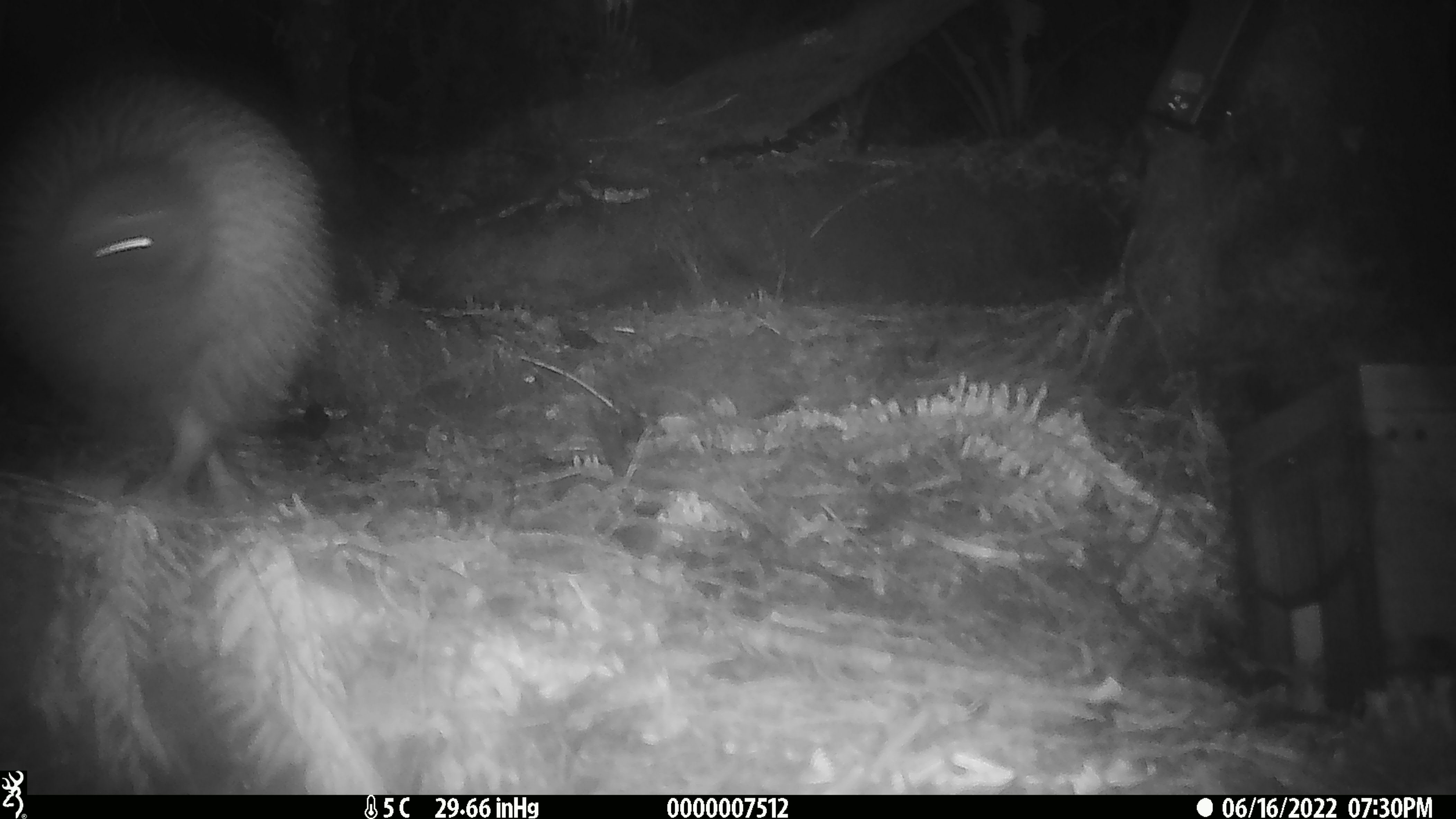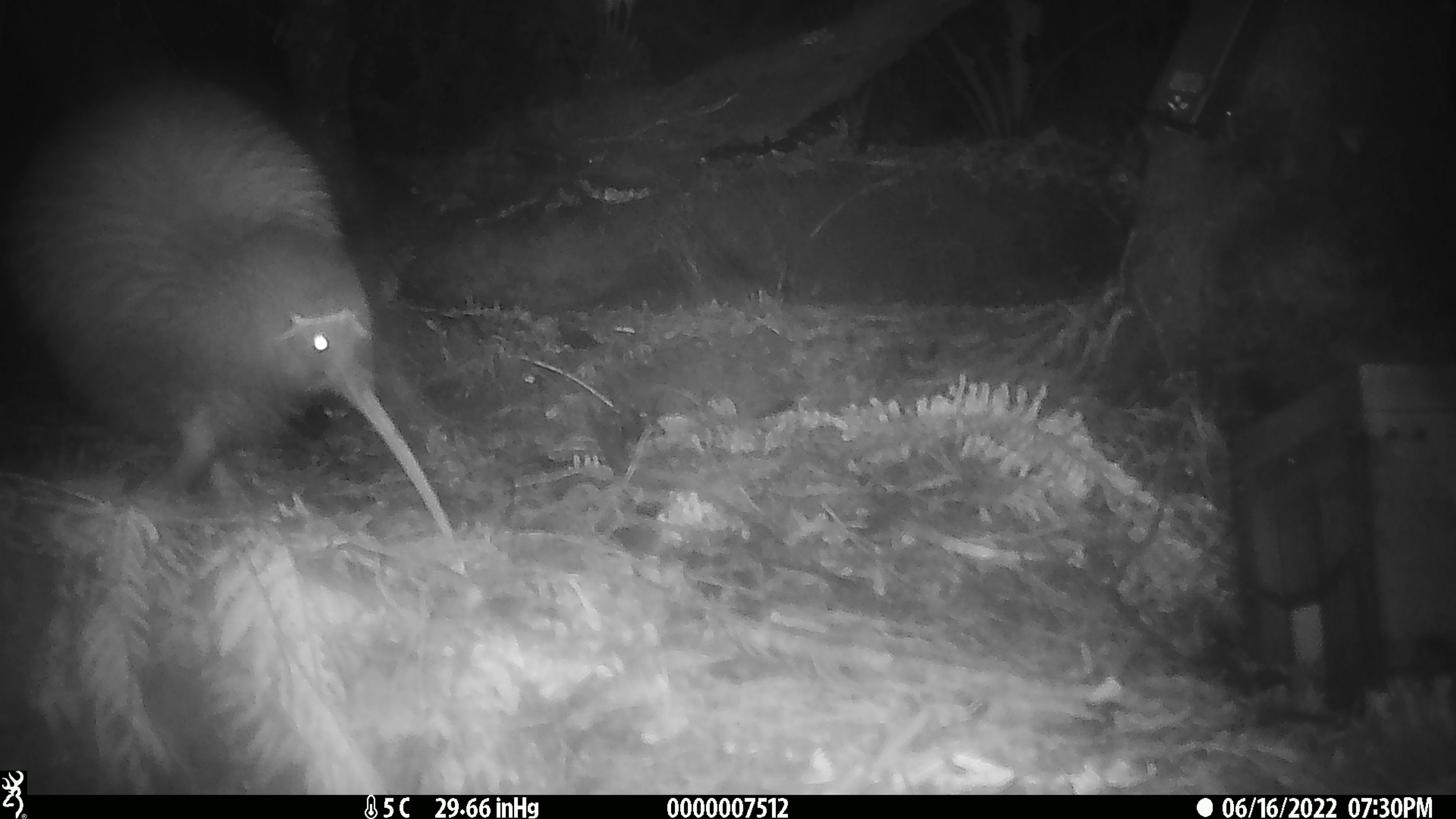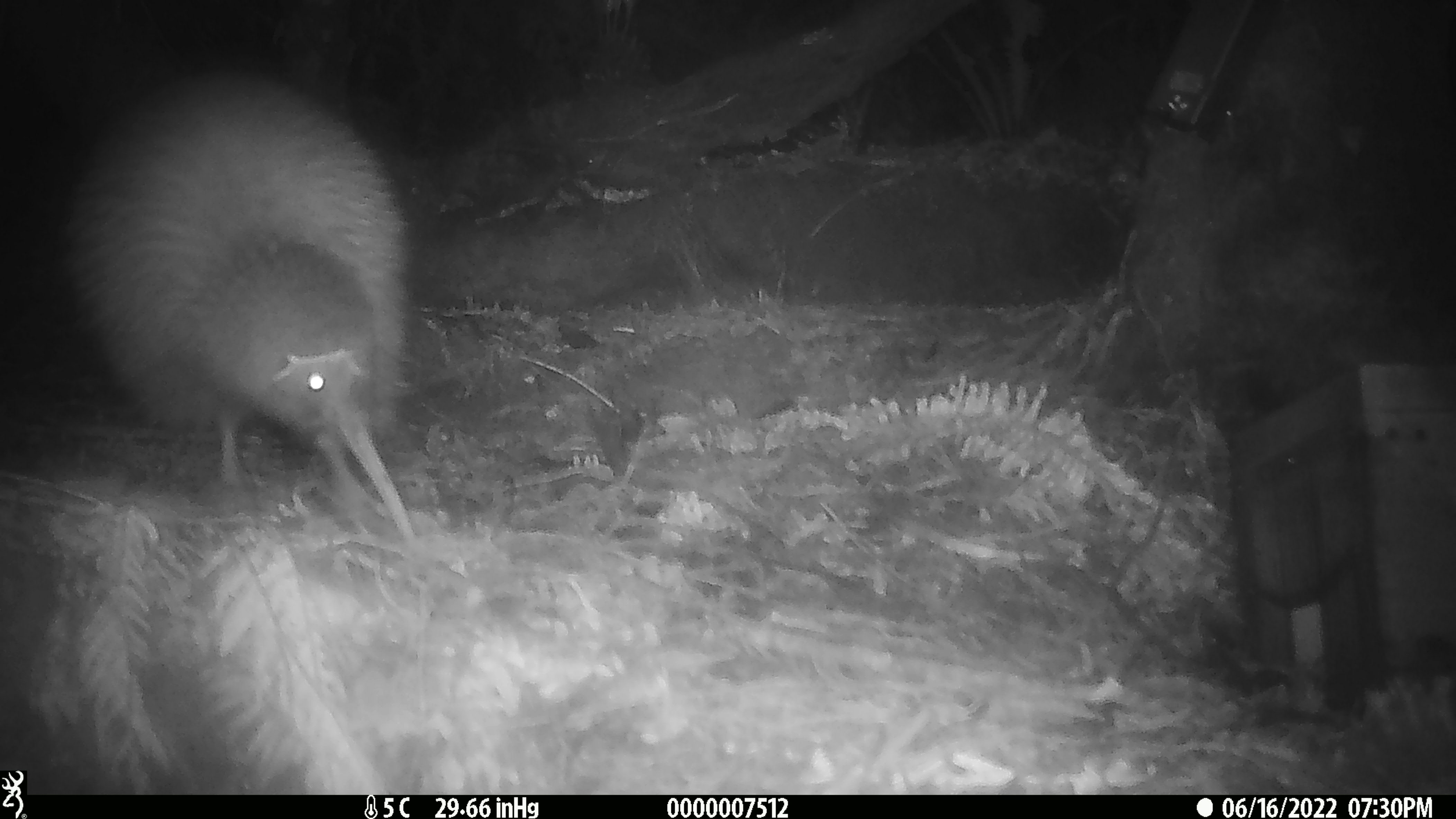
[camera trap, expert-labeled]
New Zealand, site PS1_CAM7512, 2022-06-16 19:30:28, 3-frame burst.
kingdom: Animalia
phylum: Chordata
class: Aves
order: Apterygiformes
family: Apterygidae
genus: Apteryx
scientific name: Apteryx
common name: kiwi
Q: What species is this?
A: Kiwi (Apteryx).